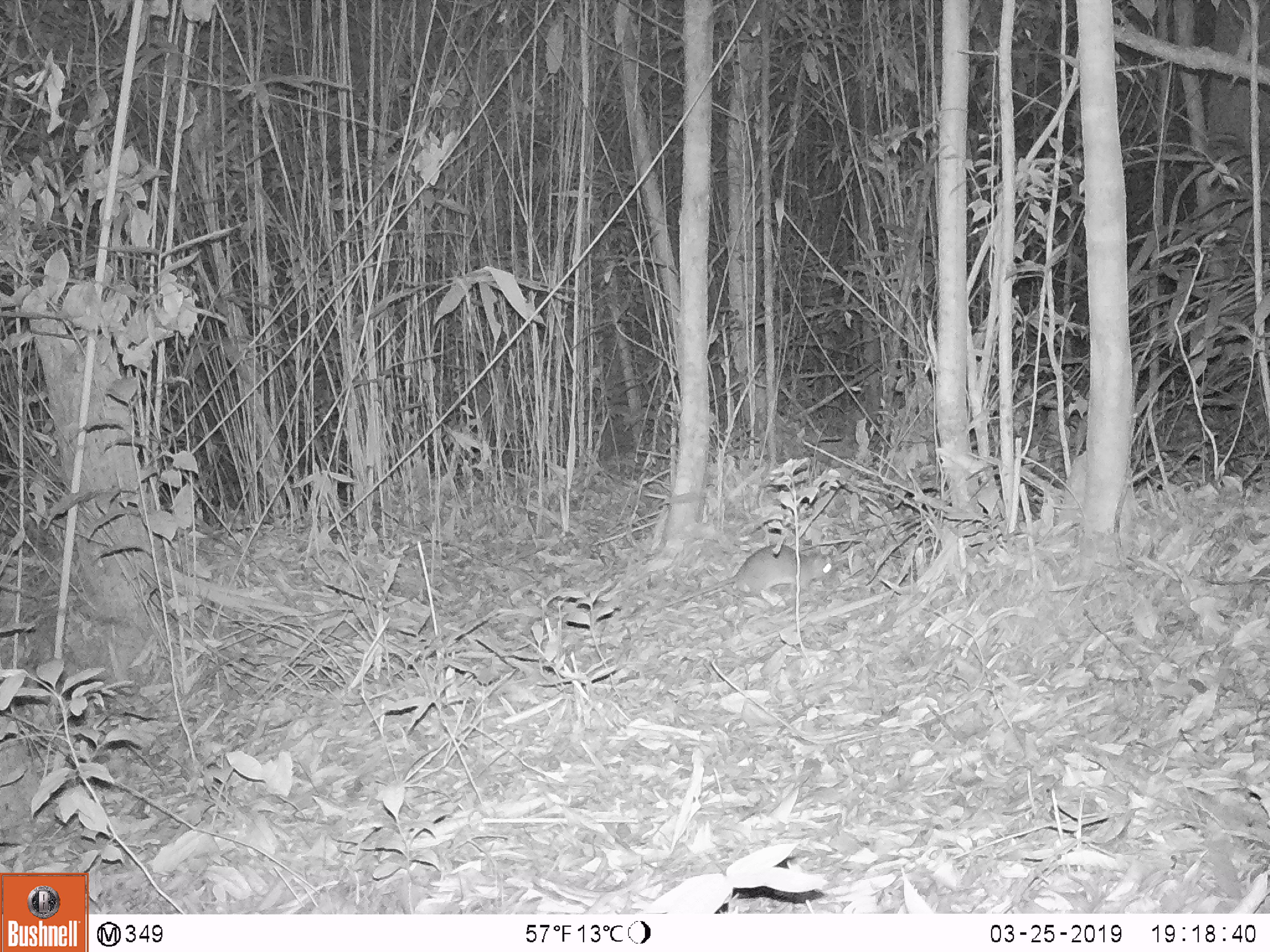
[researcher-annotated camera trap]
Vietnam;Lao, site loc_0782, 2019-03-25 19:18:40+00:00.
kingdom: Animalia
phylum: Chordata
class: Mammalia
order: Rodentia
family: Muridae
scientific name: Muridae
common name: old-world mice and rats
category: unidentified murid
Unidentified murid (old-world mice and rats) (Muridae). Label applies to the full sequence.